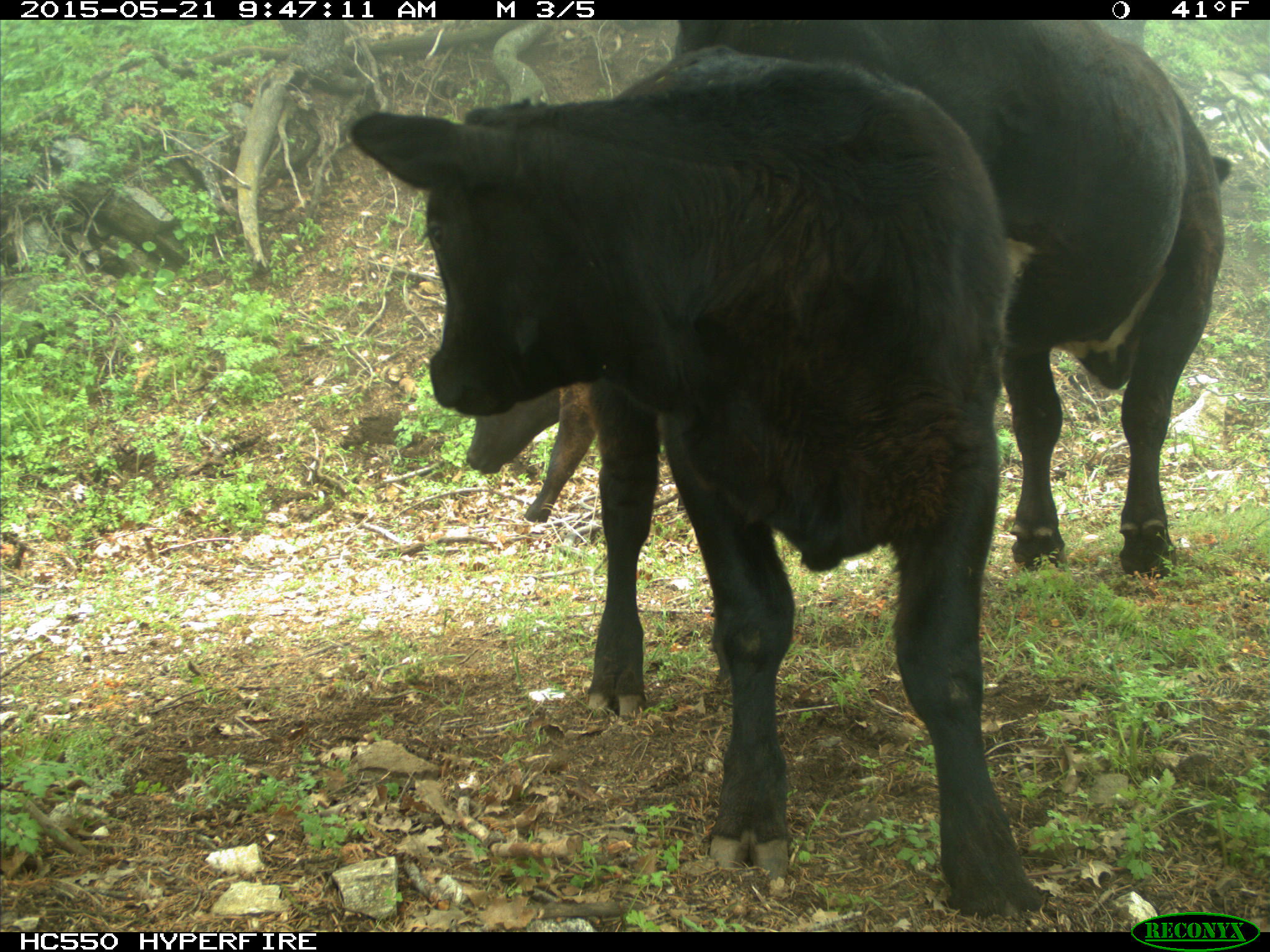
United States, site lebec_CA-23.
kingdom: Animalia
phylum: Chordata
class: Mammalia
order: Artiodactyla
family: Bovidae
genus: Bos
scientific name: Bos taurus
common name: domestic cow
Bos taurus (domestic cow).